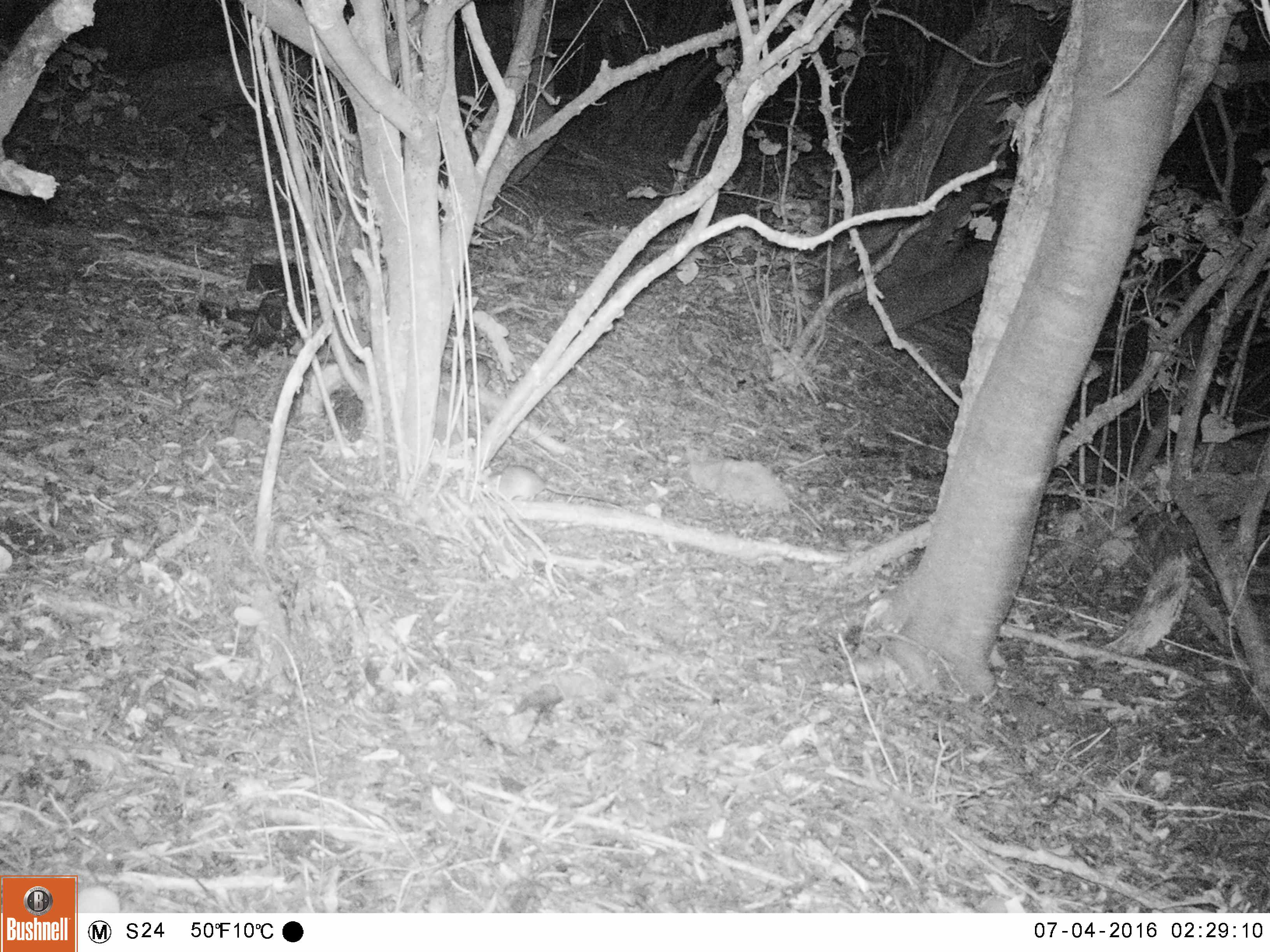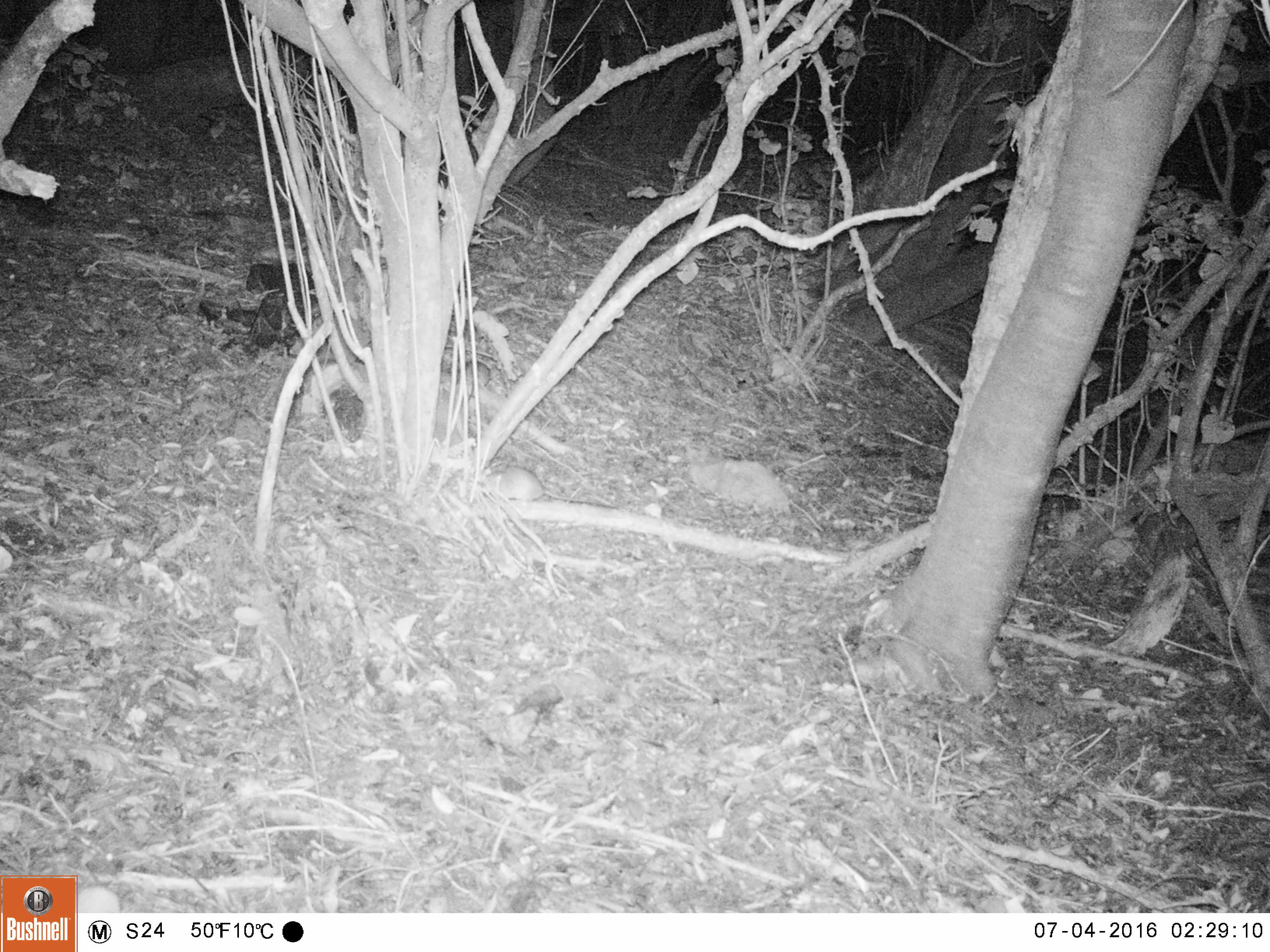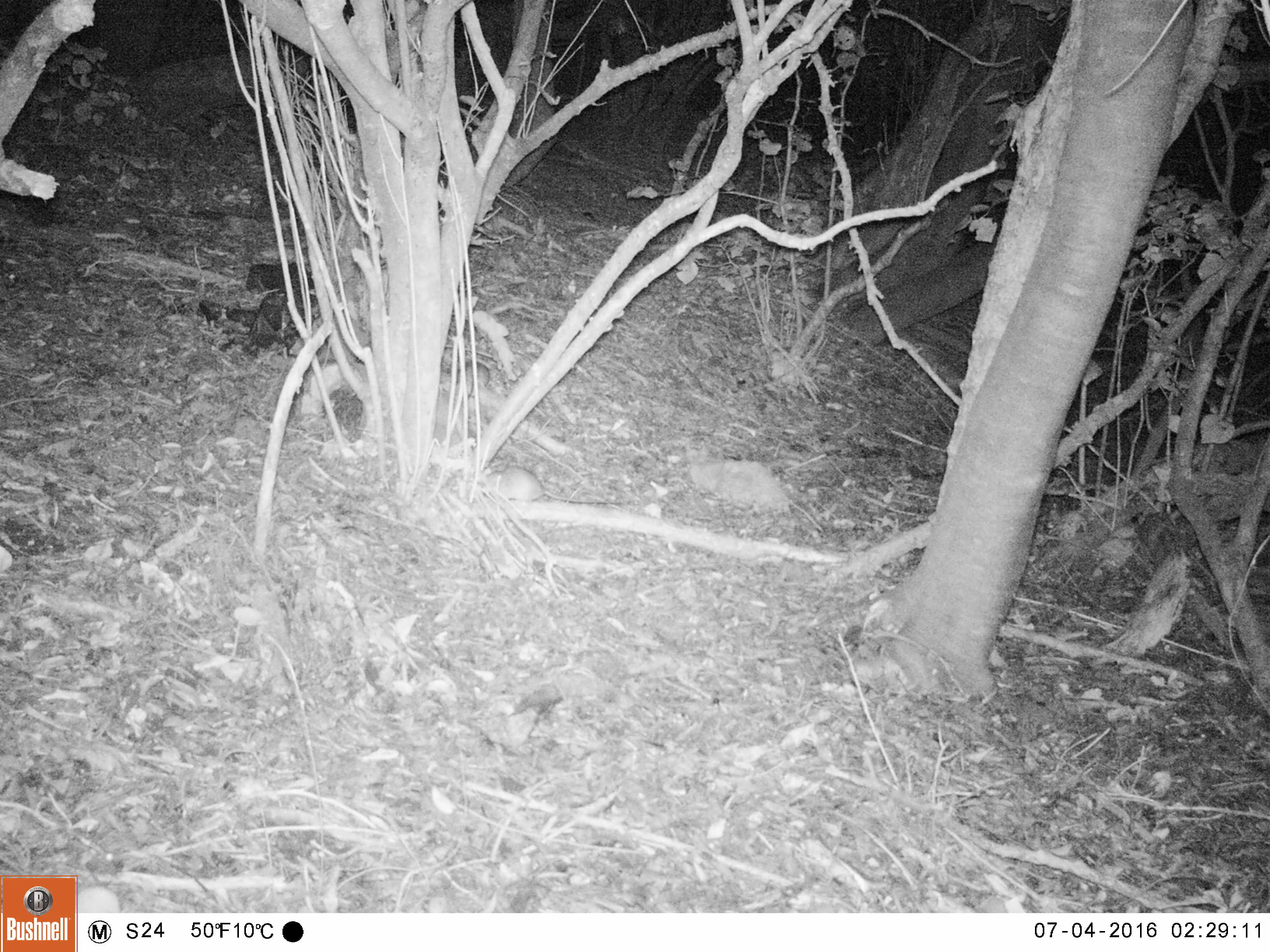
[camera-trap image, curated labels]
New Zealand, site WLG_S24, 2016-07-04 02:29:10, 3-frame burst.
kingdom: Animalia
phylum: Chordata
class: Mammalia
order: Rodentia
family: Muridae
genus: Rattus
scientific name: Rattus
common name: rat